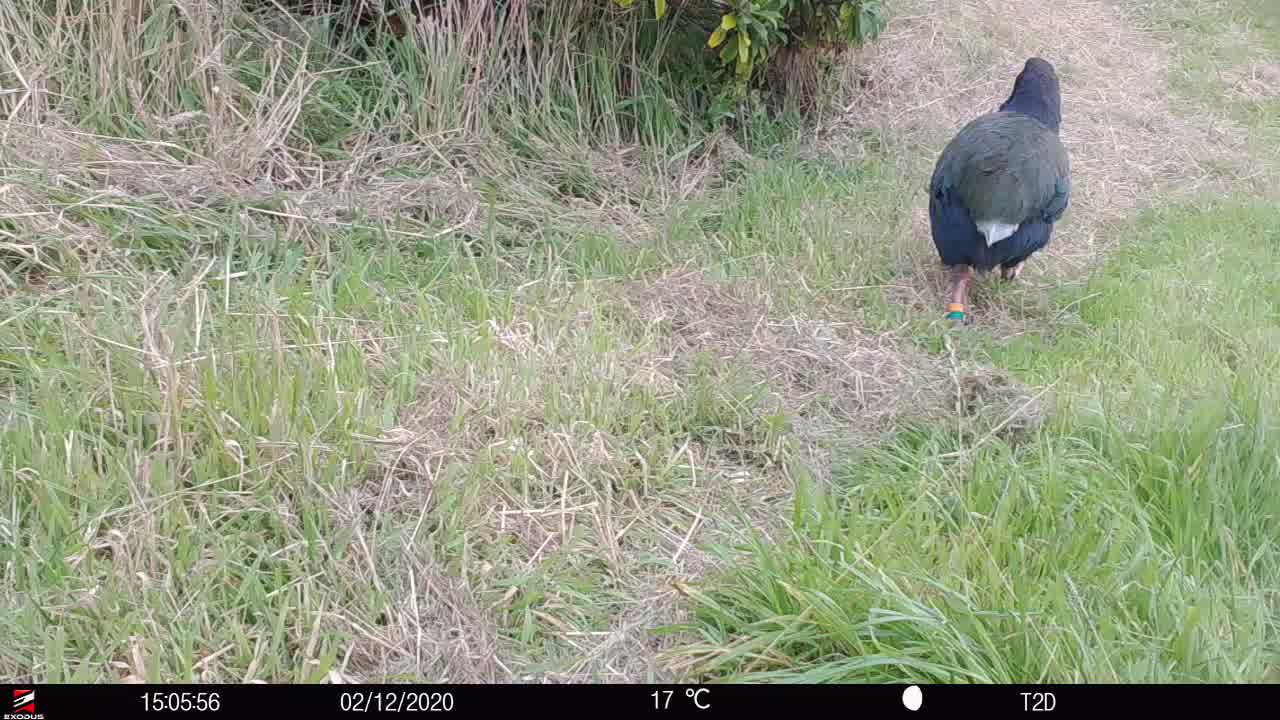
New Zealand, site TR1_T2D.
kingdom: Animalia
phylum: Chordata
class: Aves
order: Gruiformes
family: Rallidae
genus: Porphyrio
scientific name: Porphyrio mantelli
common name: takahe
Takahe (Porphyrio mantelli).